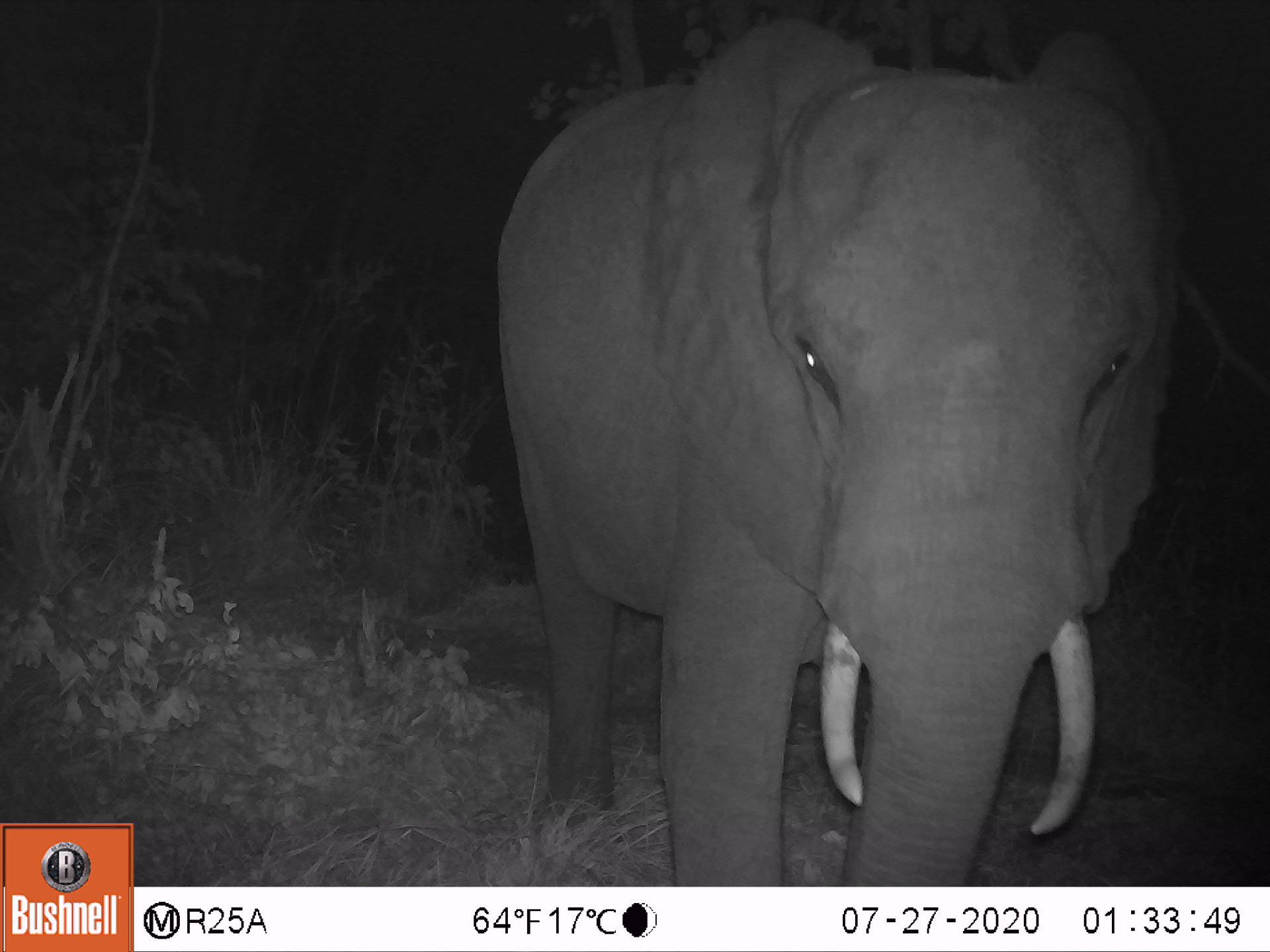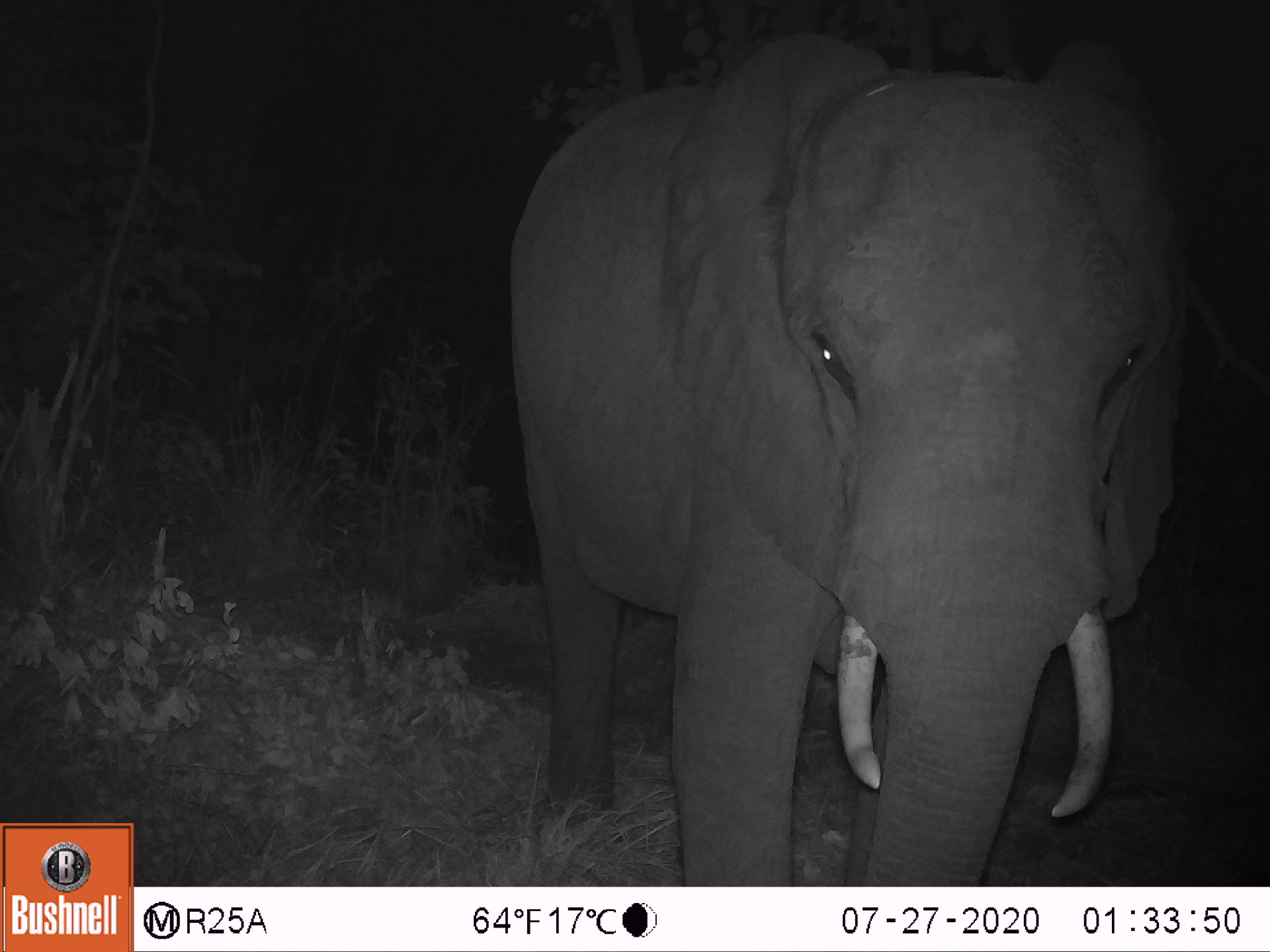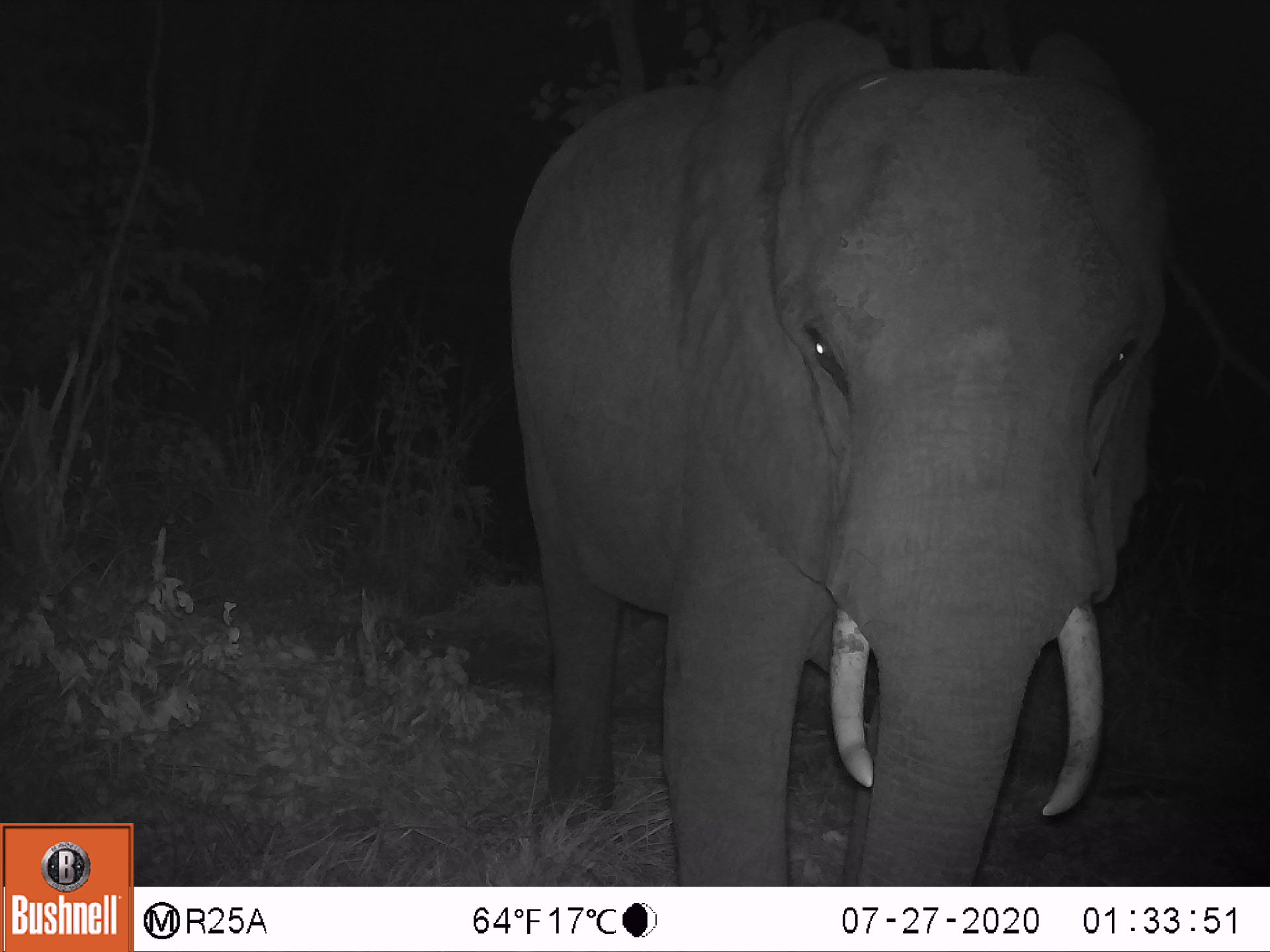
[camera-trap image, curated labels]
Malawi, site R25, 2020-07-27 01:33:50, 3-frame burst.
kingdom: Animalia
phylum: Chordata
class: Mammalia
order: Proboscidea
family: Elephantidae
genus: Loxodonta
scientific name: Loxodonta africana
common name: african savanna elephant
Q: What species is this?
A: African savanna elephant (Loxodonta africana).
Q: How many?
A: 1.